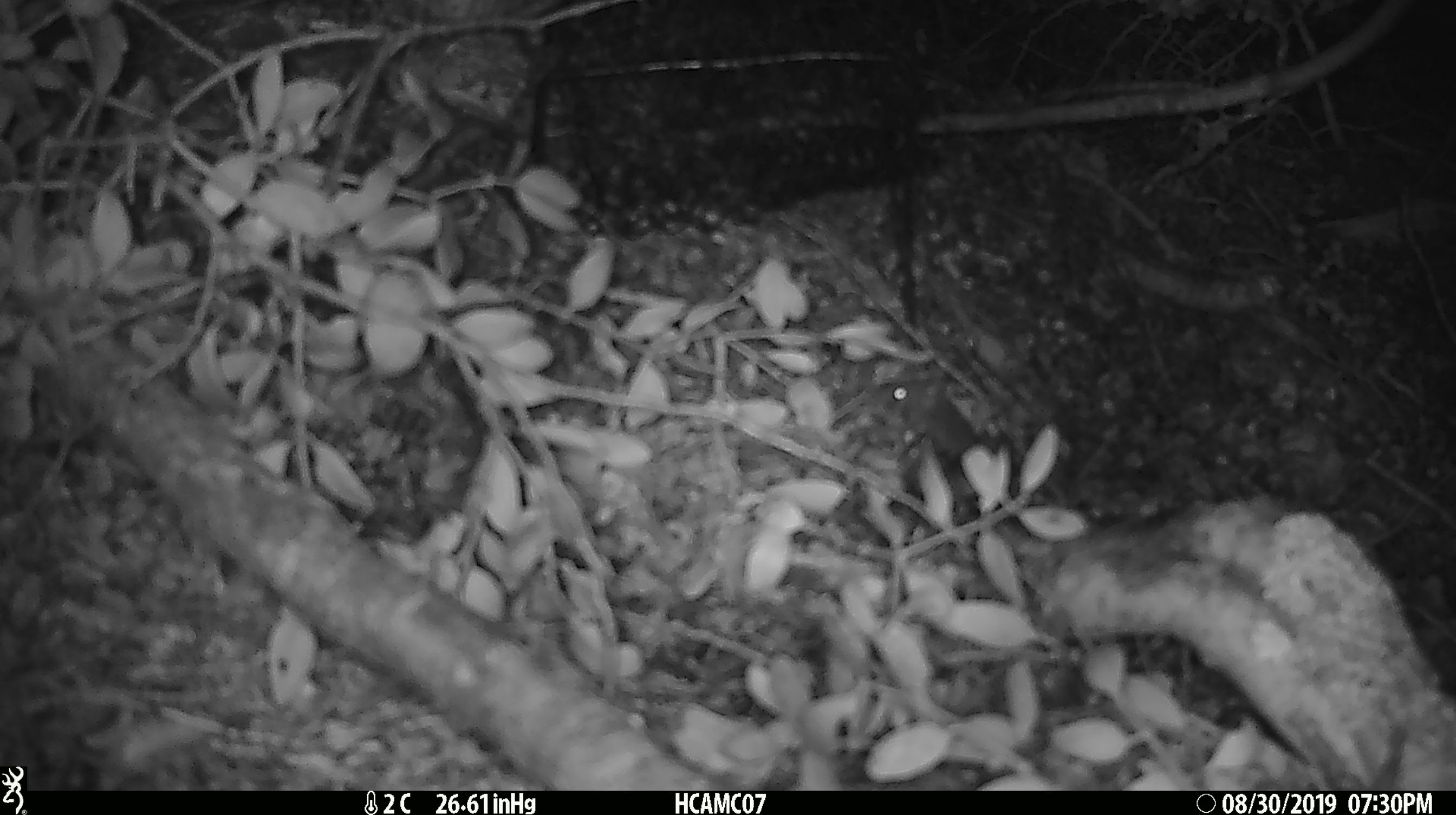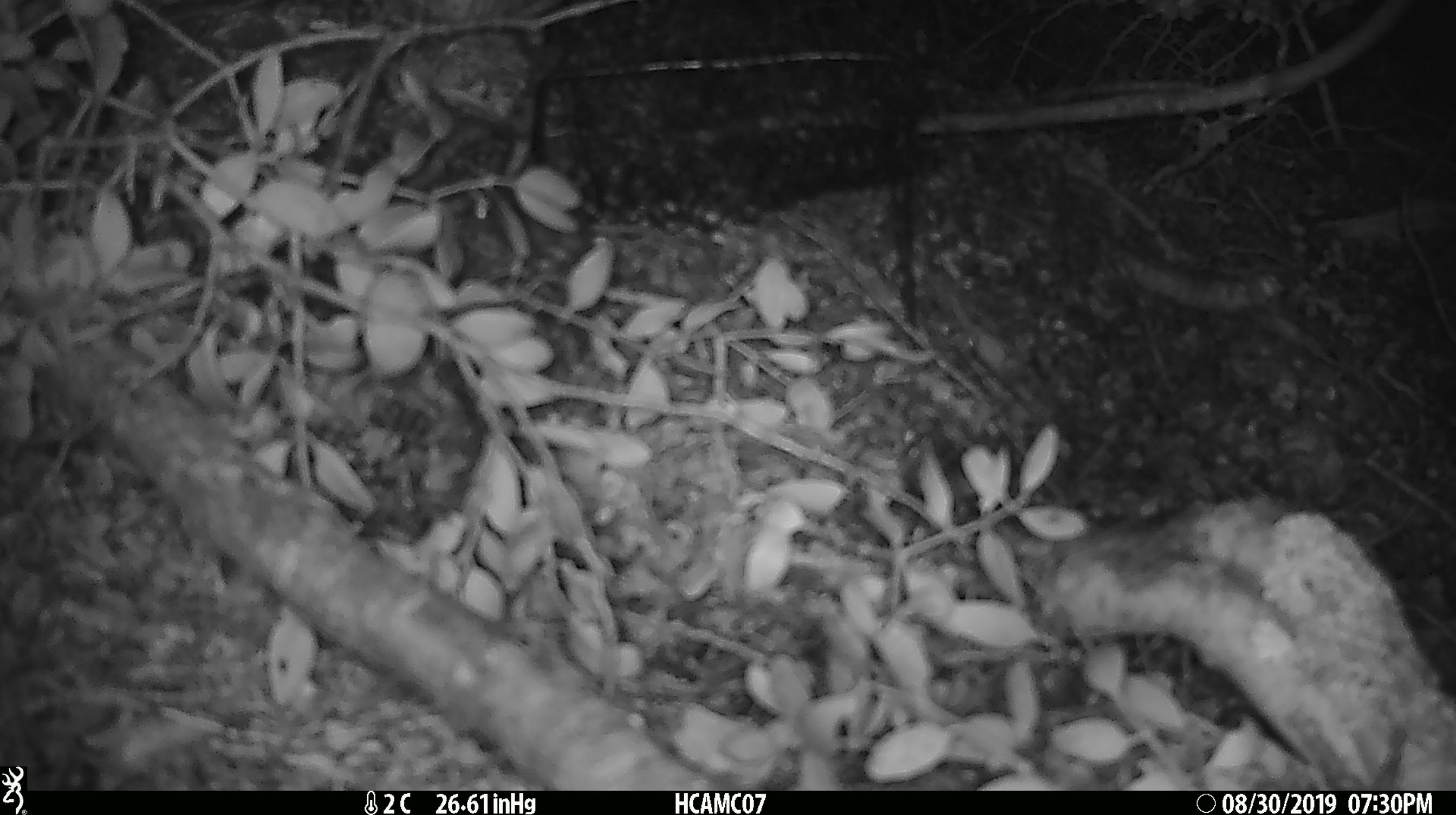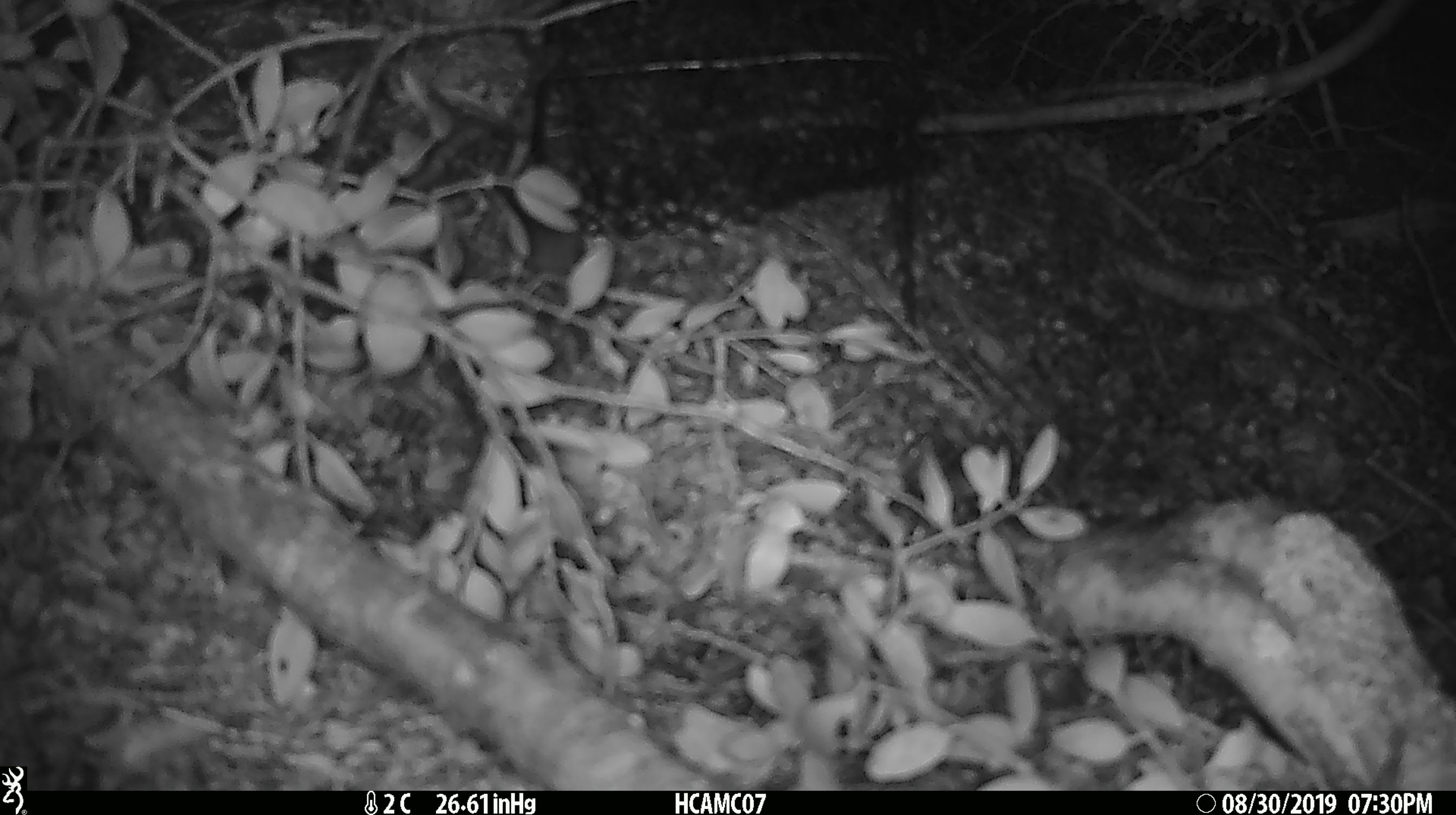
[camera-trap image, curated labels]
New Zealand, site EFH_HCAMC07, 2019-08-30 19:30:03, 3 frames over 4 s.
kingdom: Animalia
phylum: Chordata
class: Mammalia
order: Rodentia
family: Muridae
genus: Mus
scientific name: Mus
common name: mouse